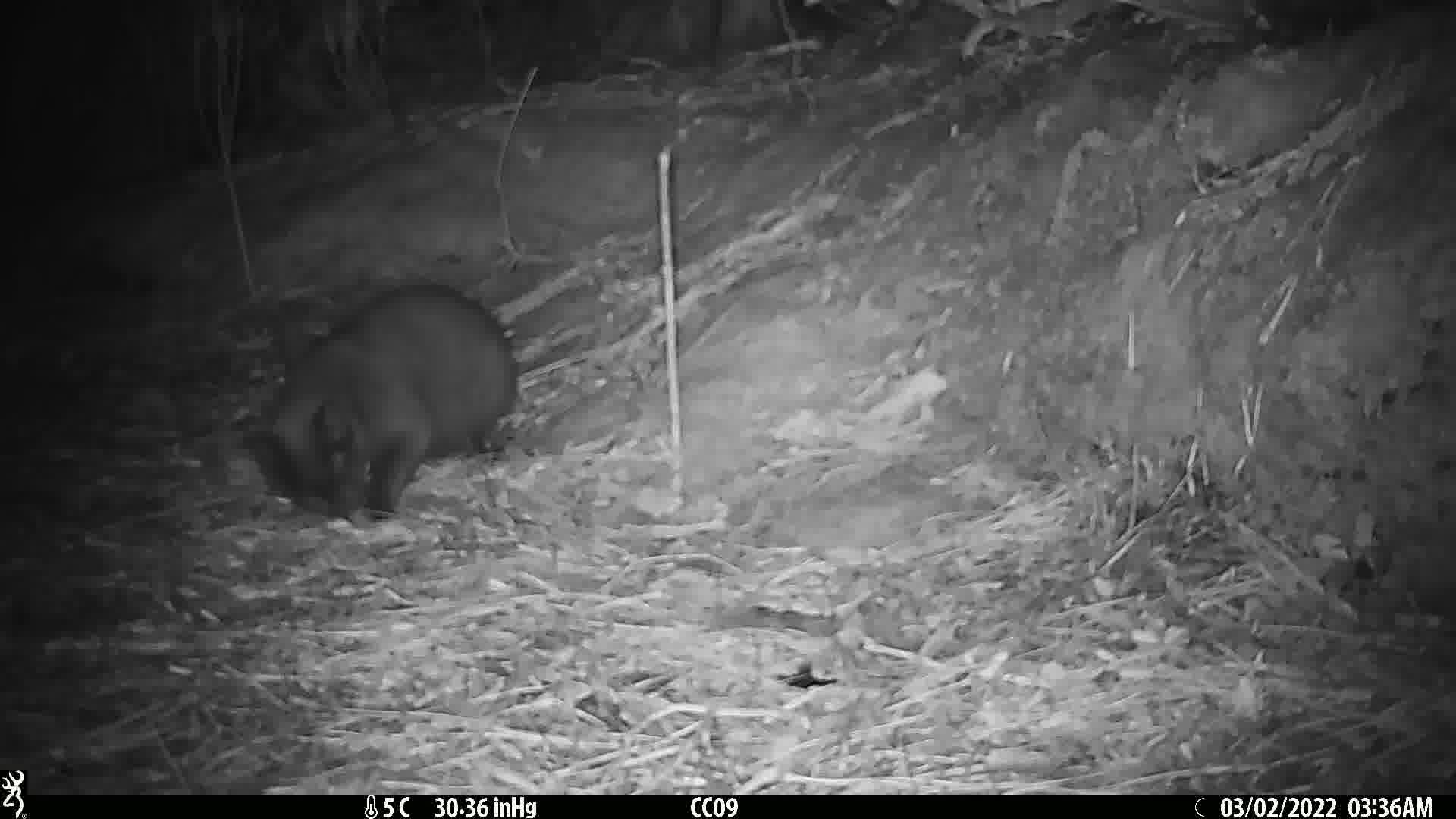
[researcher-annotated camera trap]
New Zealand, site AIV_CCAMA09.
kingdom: Animalia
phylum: Chordata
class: Mammalia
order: Carnivora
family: Felidae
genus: Felis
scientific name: Felis catus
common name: domestic cat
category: cat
Cat (domestic cat) (Felis catus).